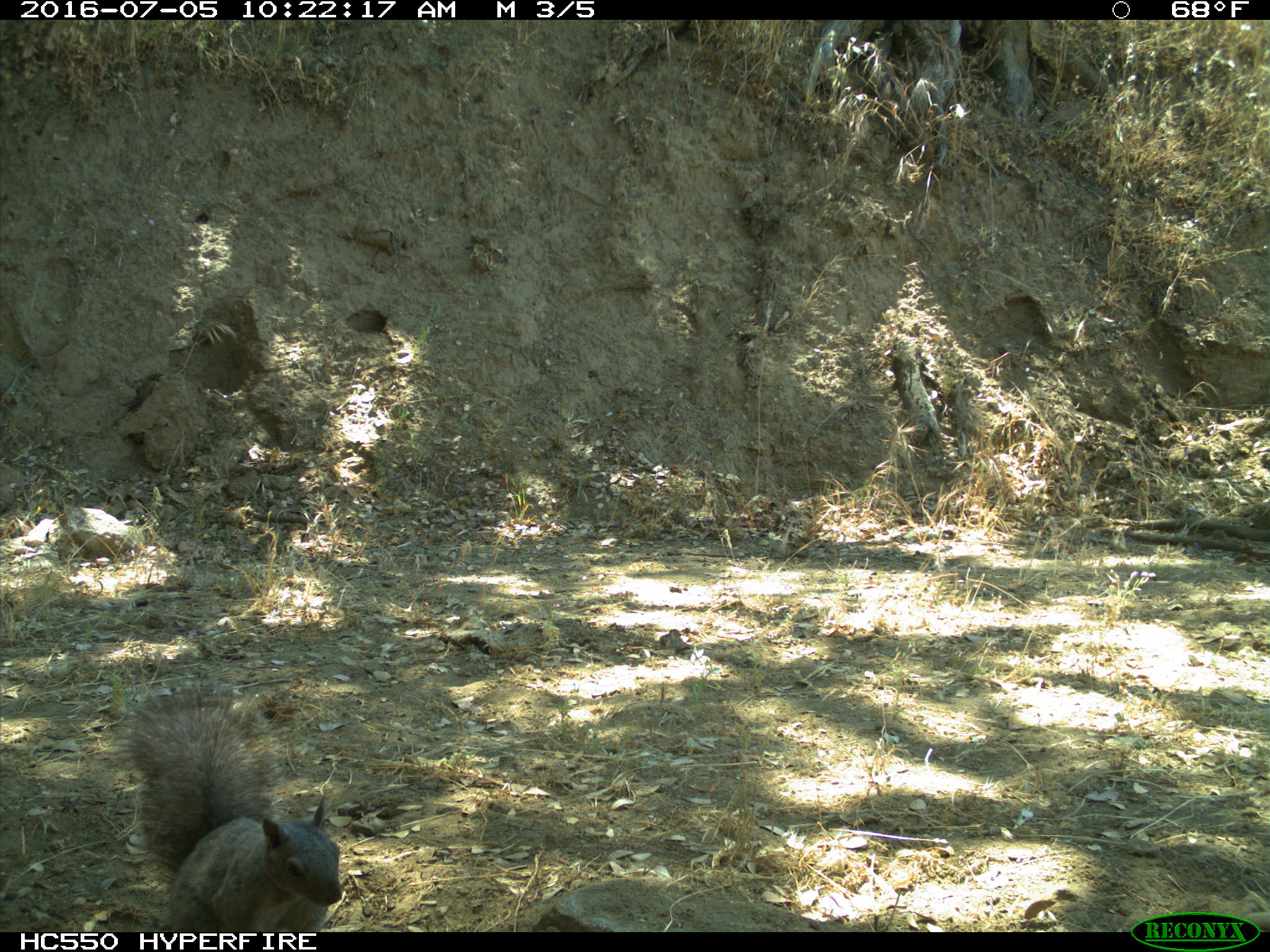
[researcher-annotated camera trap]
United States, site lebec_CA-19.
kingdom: Animalia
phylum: Chordata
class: Mammalia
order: Rodentia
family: Sciuridae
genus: Sciurus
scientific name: Sciurus carolinensis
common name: eastern gray squirrel